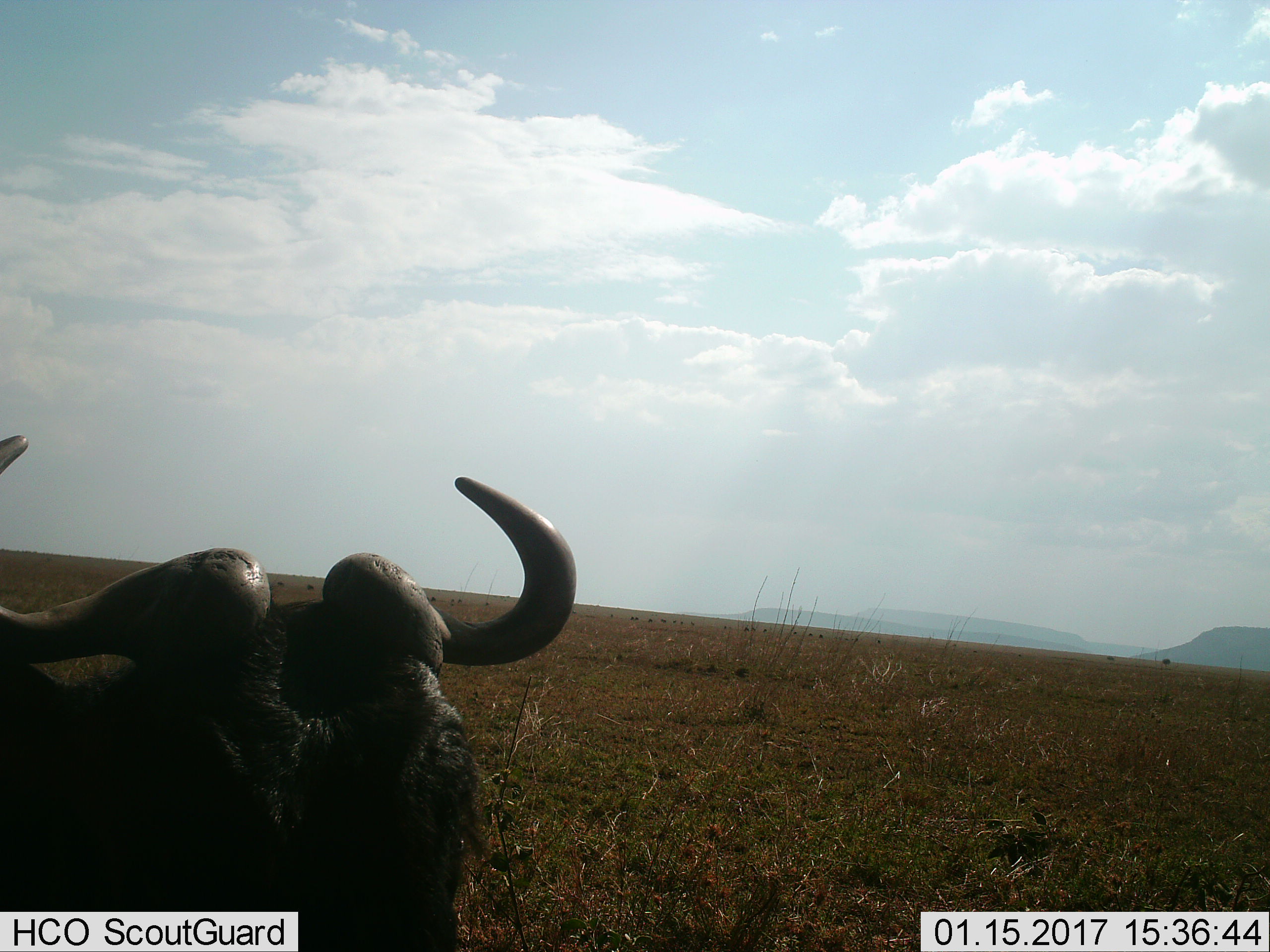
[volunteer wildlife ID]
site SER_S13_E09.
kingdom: Animalia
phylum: Chordata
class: Mammalia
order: Artiodactyla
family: Bovidae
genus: Connochaetes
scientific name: Connochaetes taurinus taurinus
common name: blue wildebeest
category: wildebeestblue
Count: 1.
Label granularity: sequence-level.